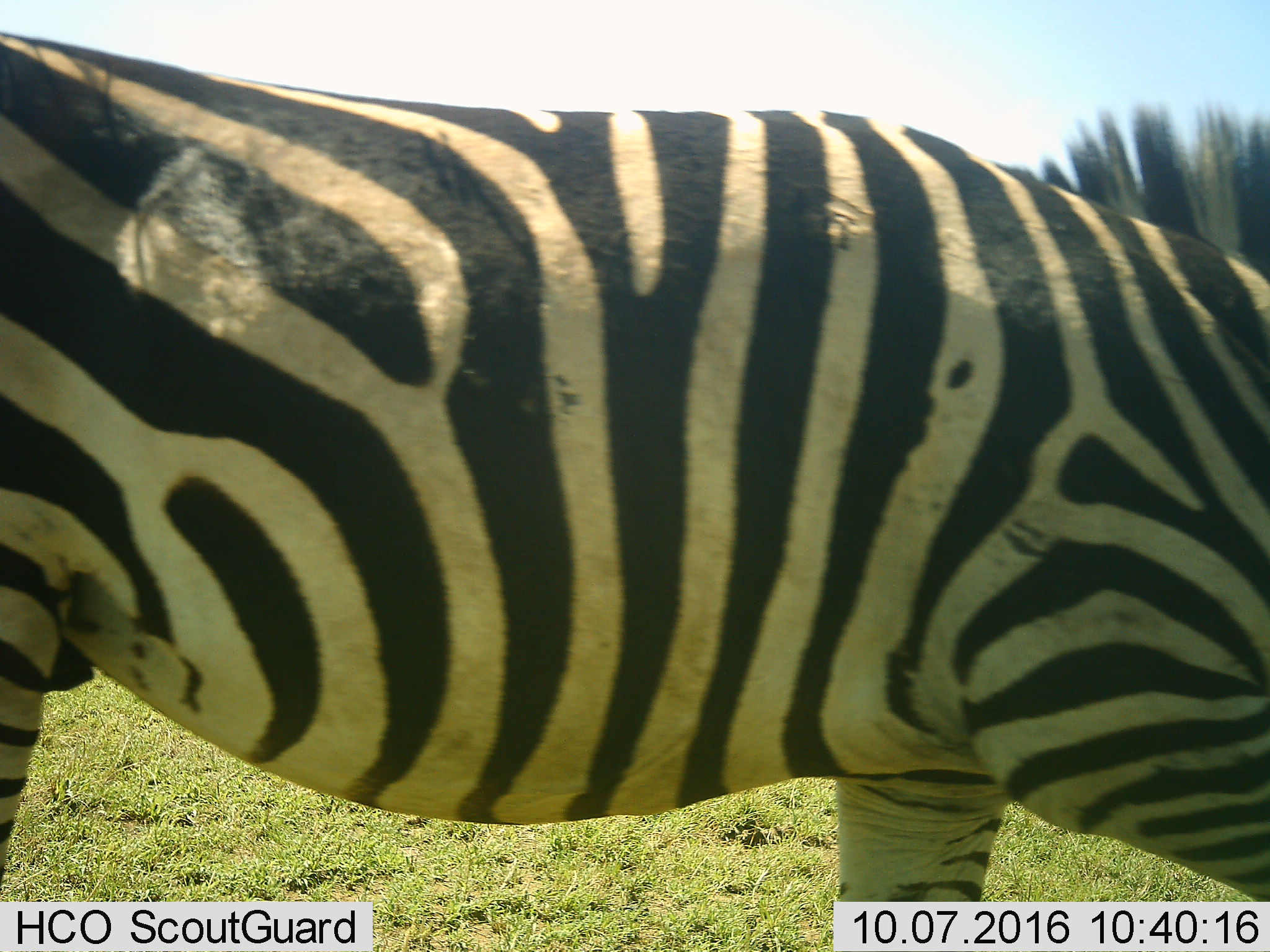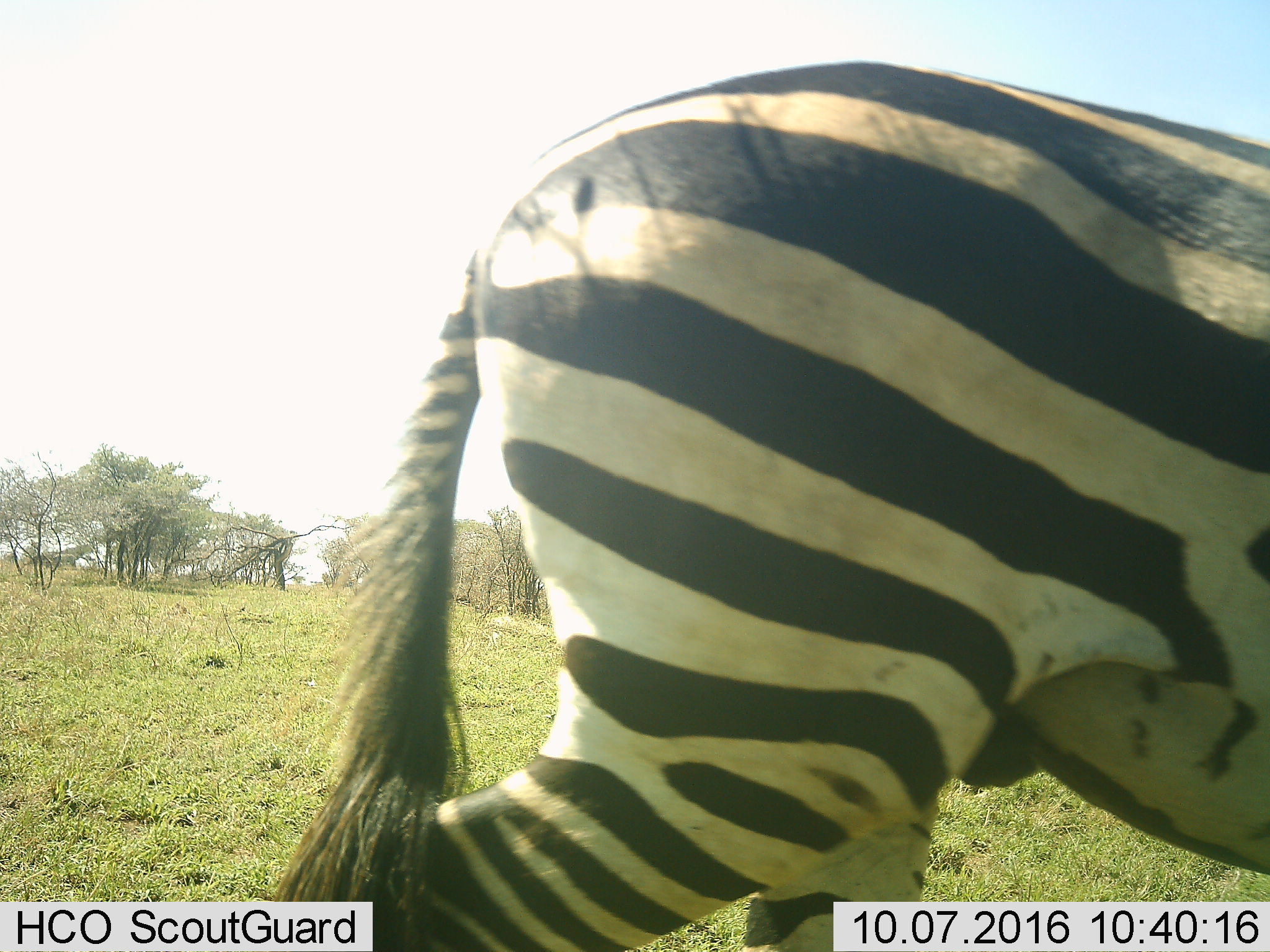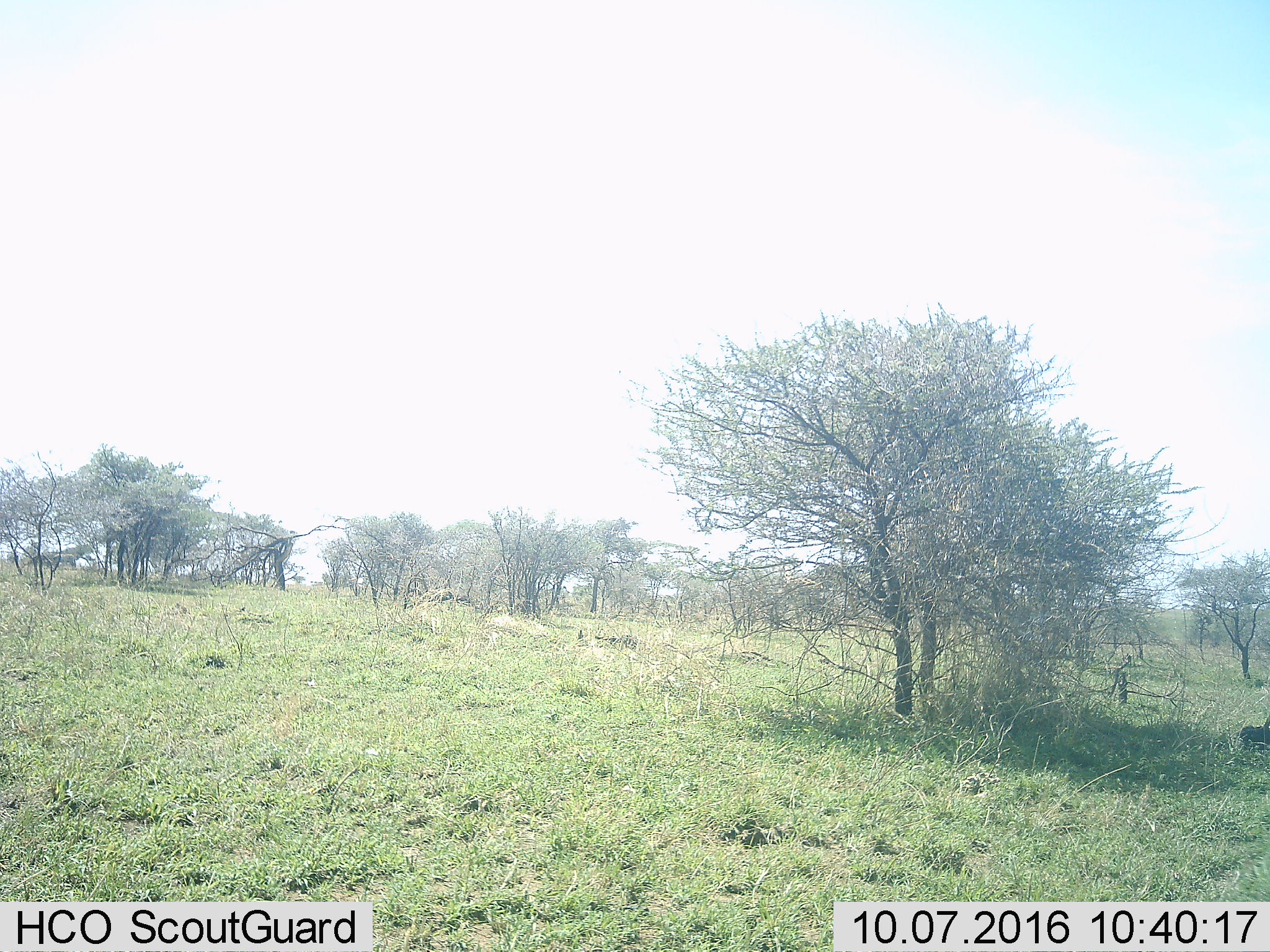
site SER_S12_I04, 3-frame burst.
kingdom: Animalia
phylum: Chordata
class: Mammalia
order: Perissodactyla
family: Equidae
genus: Equus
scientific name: Equus quagga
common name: plains zebra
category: zebraplains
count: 1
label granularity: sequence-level